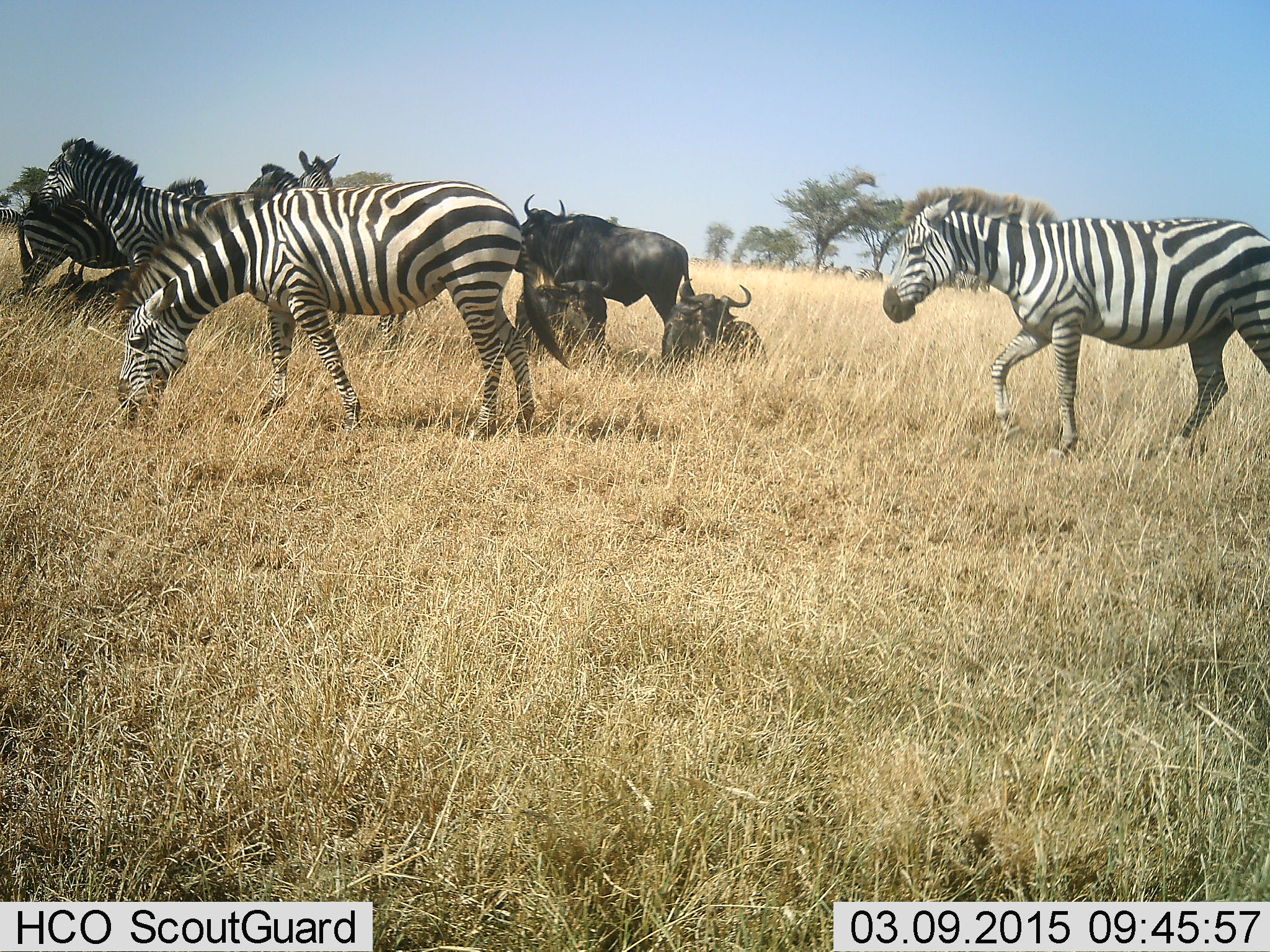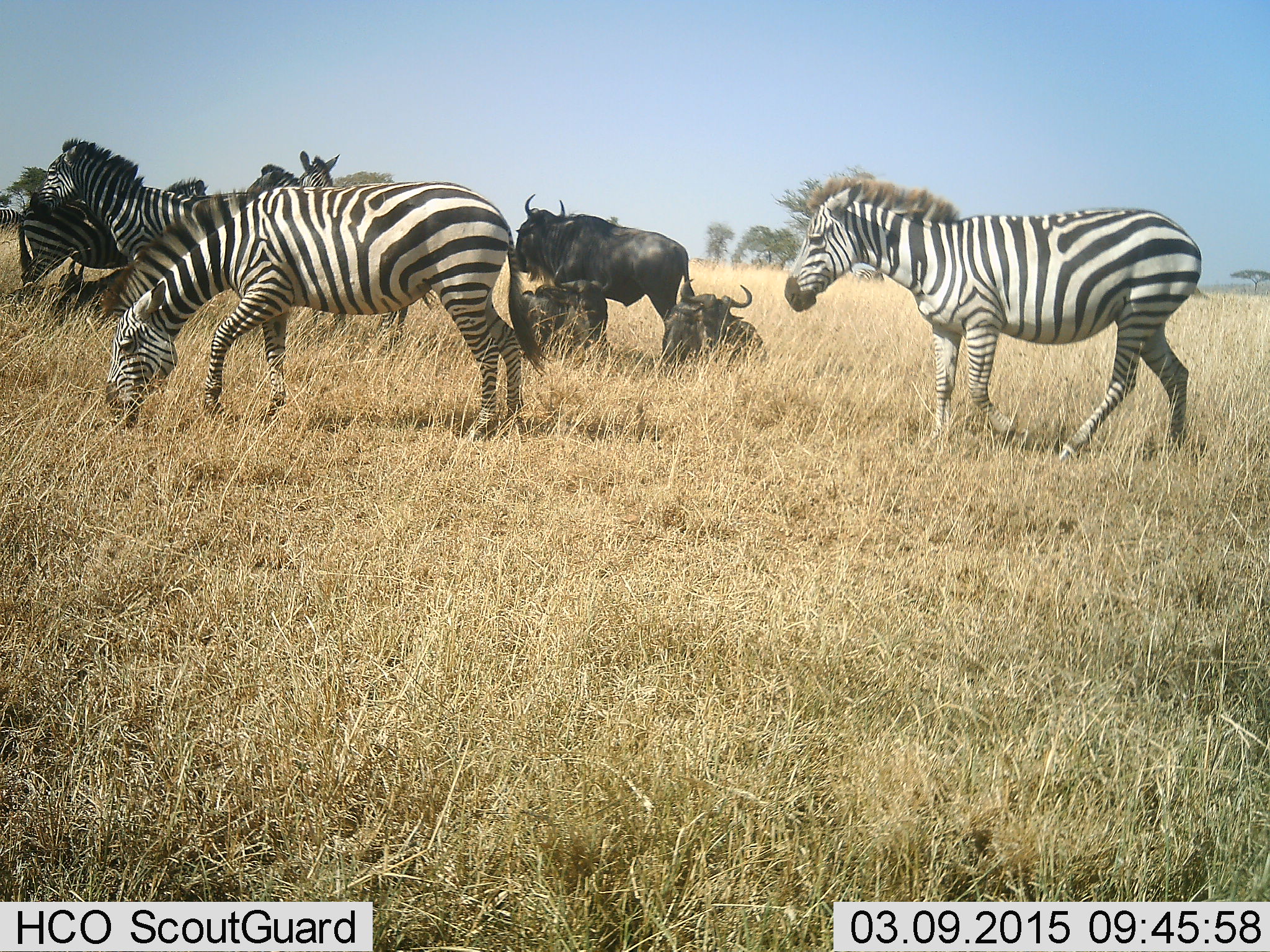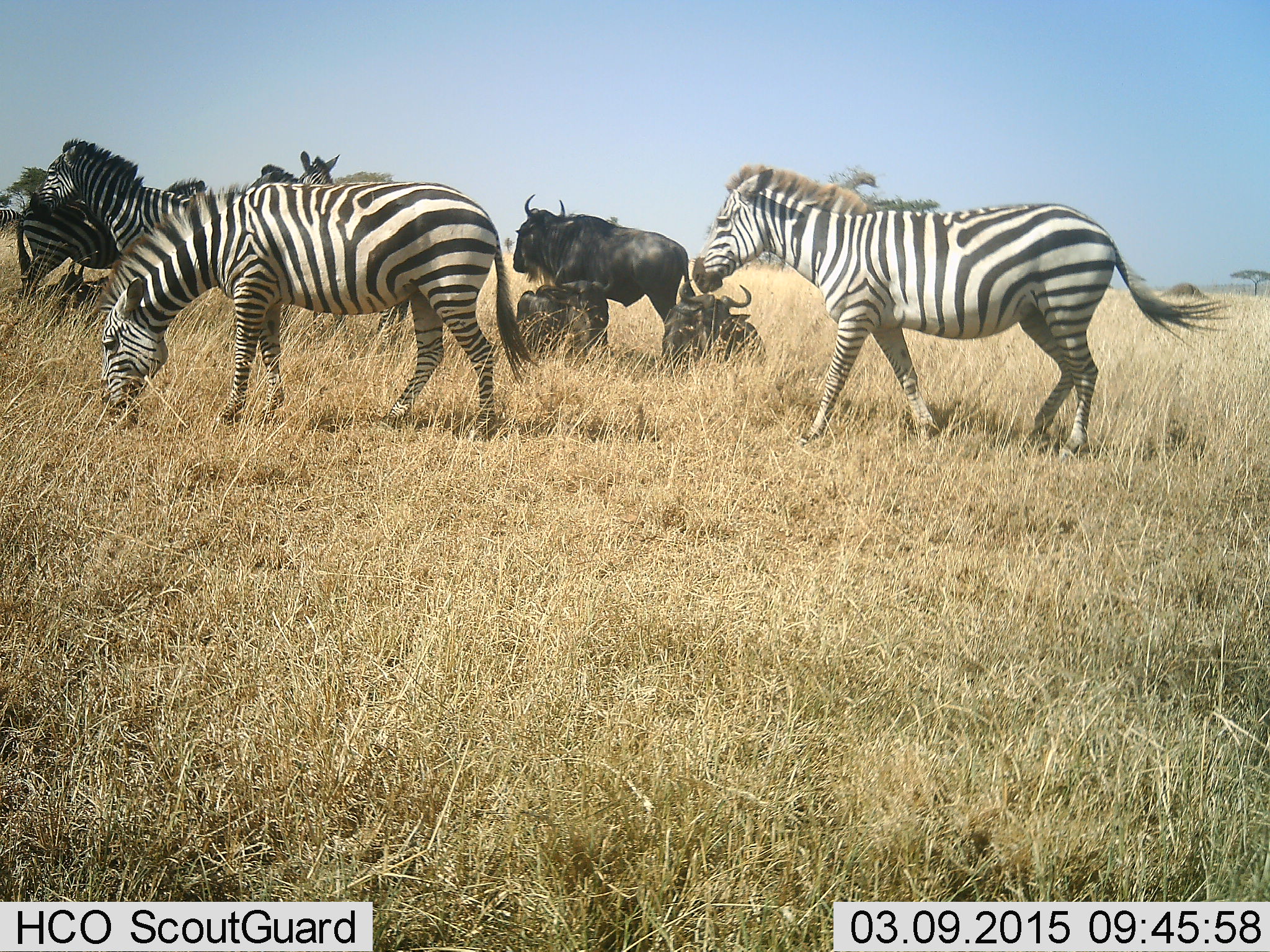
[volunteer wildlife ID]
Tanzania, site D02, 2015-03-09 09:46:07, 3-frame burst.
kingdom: Animalia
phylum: Chordata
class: Mammalia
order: Artiodactyla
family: Bovidae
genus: Connochaetes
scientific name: Connochaetes taurinus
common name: blue wildebeest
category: wildebeest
Wildebeest (blue wildebeest) (Connochaetes taurinus), count 3. Behavior (volunteer vote fractions): standing 90%, resting 90%, moving 10%, interacting 0%. Young present (vote fraction): 0%. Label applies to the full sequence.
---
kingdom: Animalia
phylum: Chordata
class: Mammalia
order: Perissodactyla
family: Equidae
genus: Equus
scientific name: Equus quagga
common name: plains zebra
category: zebra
Zebra (plains zebra) (Equus quagga), count 5. Behavior (volunteer vote fractions): standing 73%, resting 9%, moving 64%, interacting 9%. Young present (vote fraction): 0%. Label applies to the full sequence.